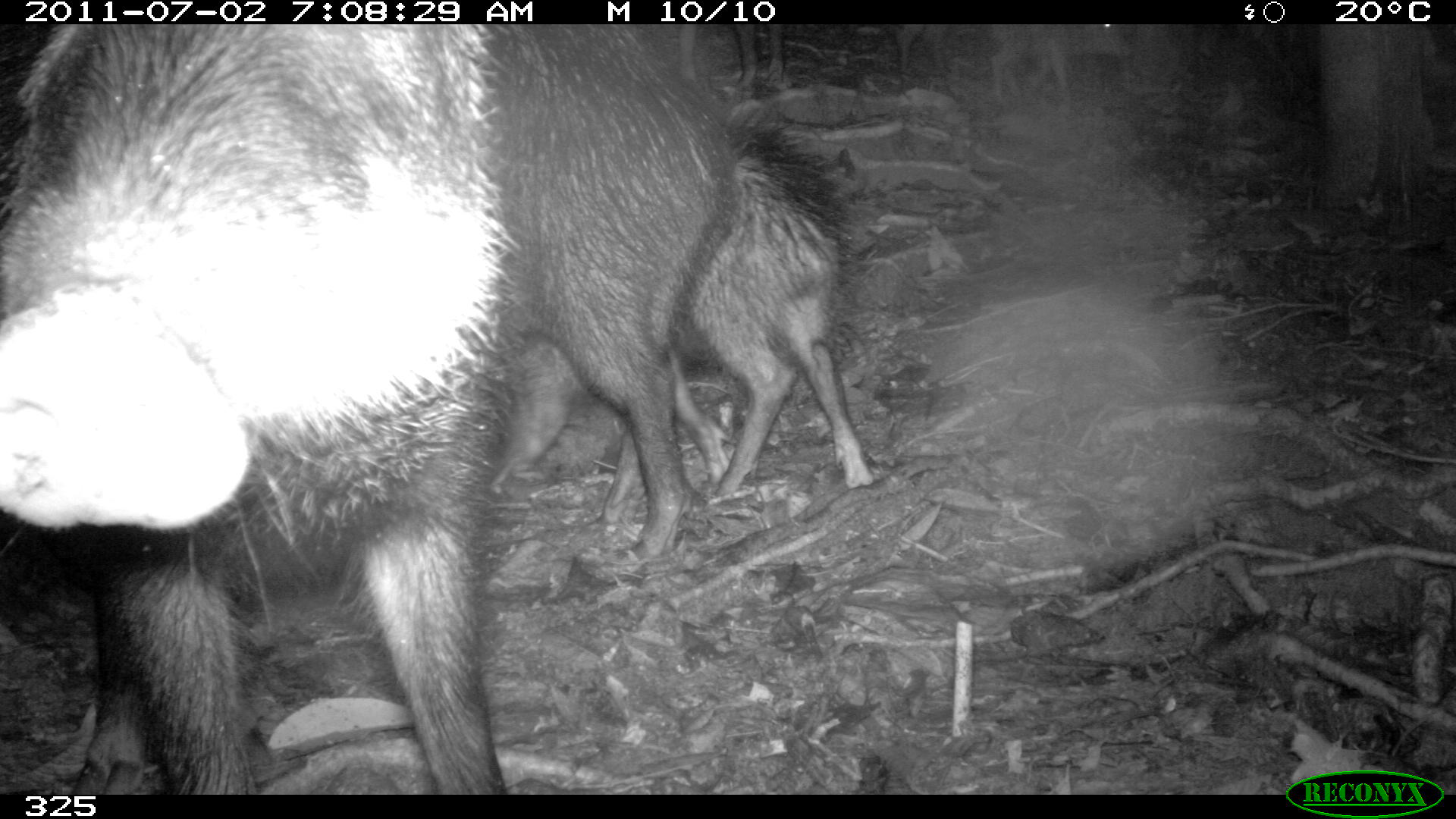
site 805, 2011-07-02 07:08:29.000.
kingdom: Animalia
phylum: Chordata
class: Mammalia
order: Artiodactyla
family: Tayassuidae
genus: Tayassu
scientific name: Tayassu pecari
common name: white-lipped peccary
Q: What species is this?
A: Tayassu pecari (white-lipped peccary).